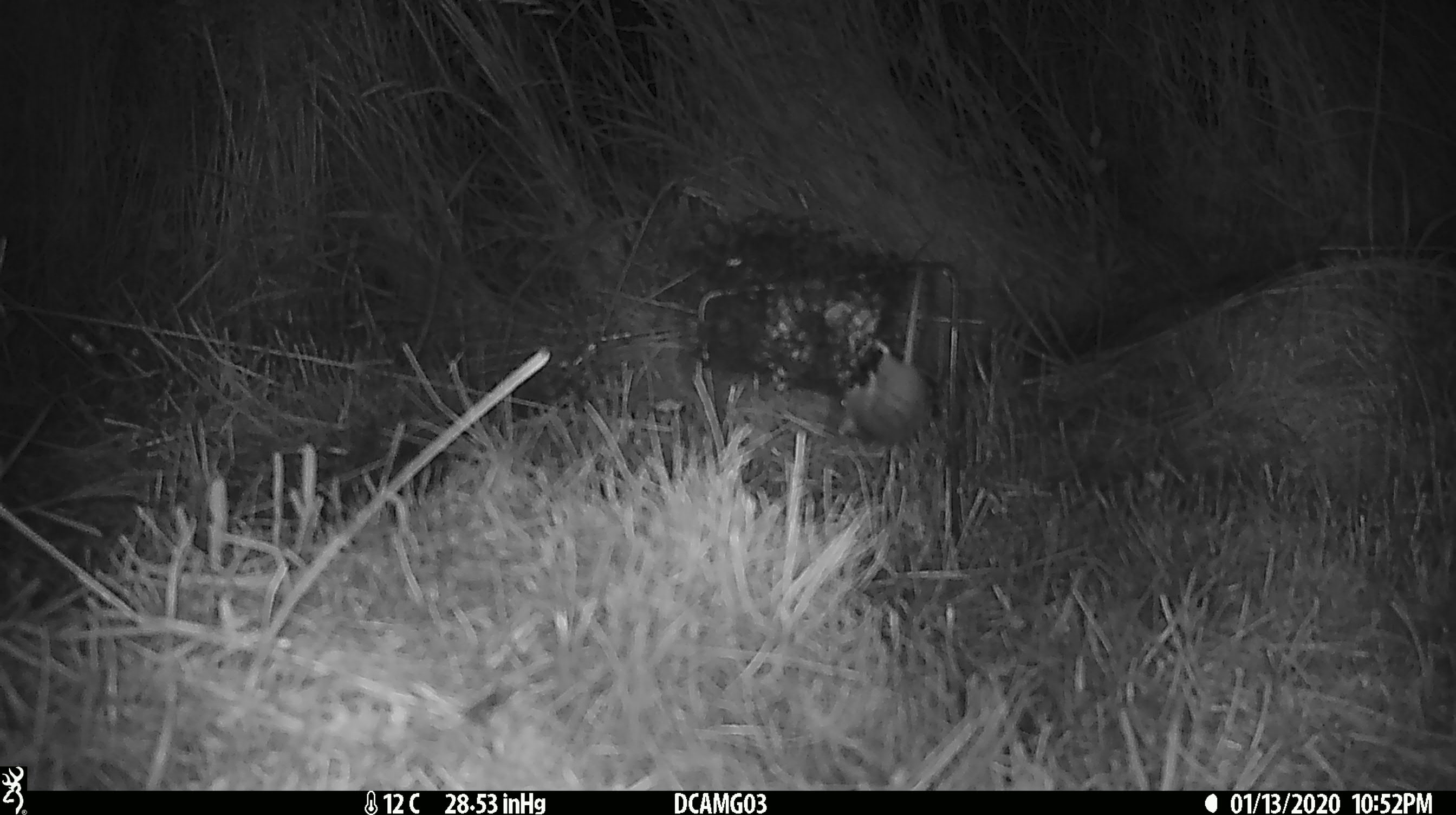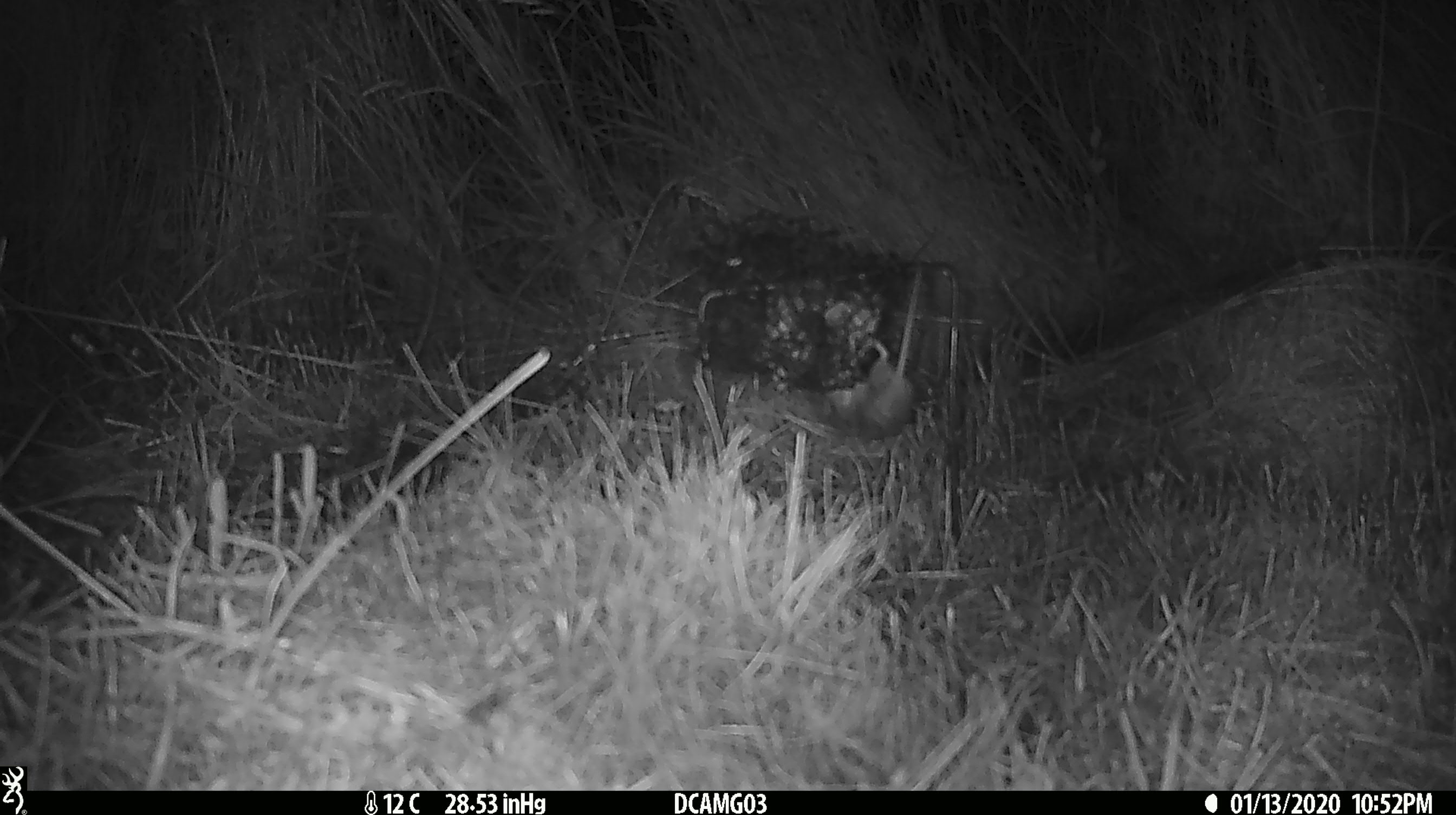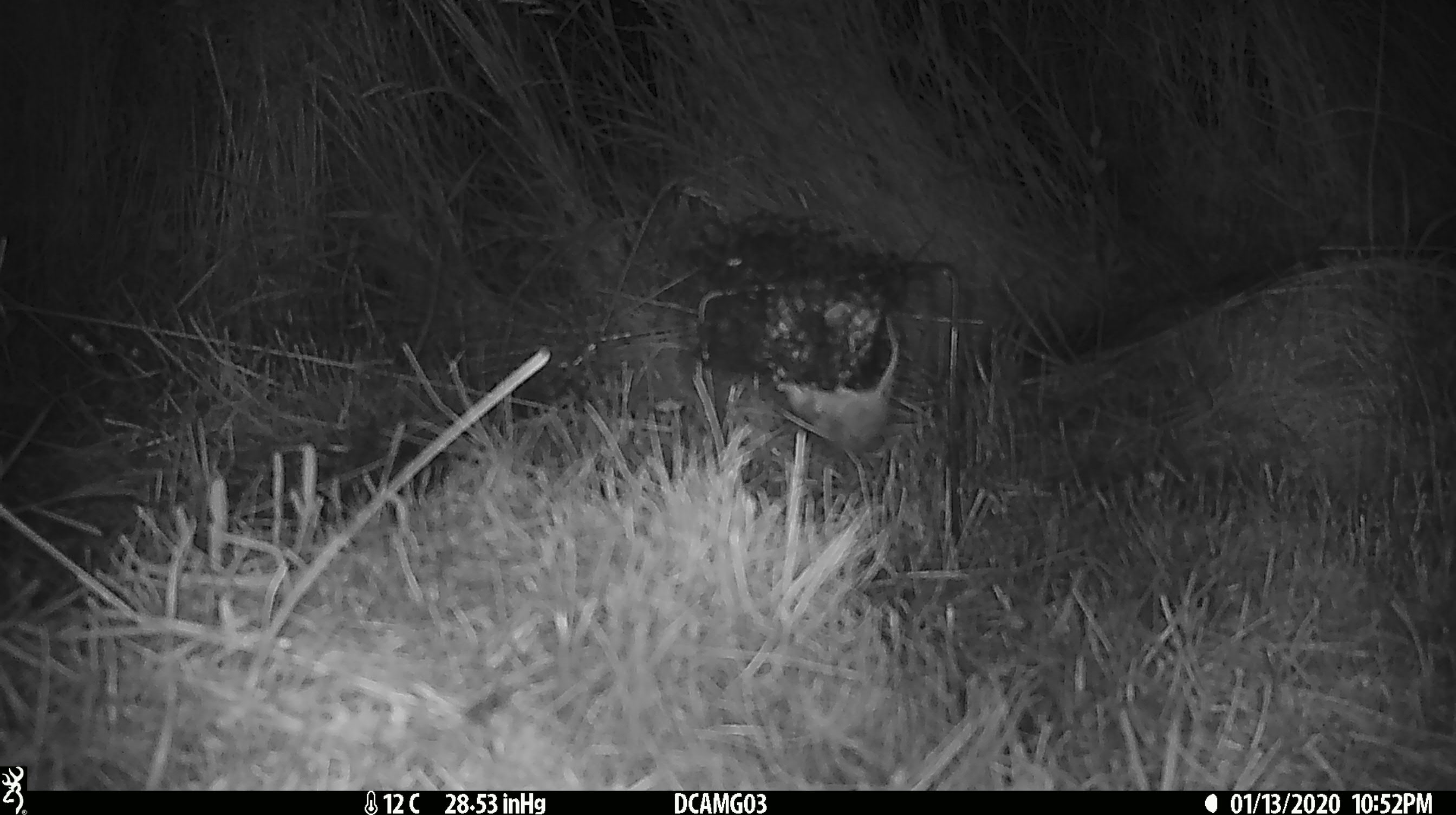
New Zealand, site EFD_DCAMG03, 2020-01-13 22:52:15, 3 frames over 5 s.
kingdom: Animalia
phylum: Chordata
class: Mammalia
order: Rodentia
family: Muridae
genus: Mus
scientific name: Mus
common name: mouse